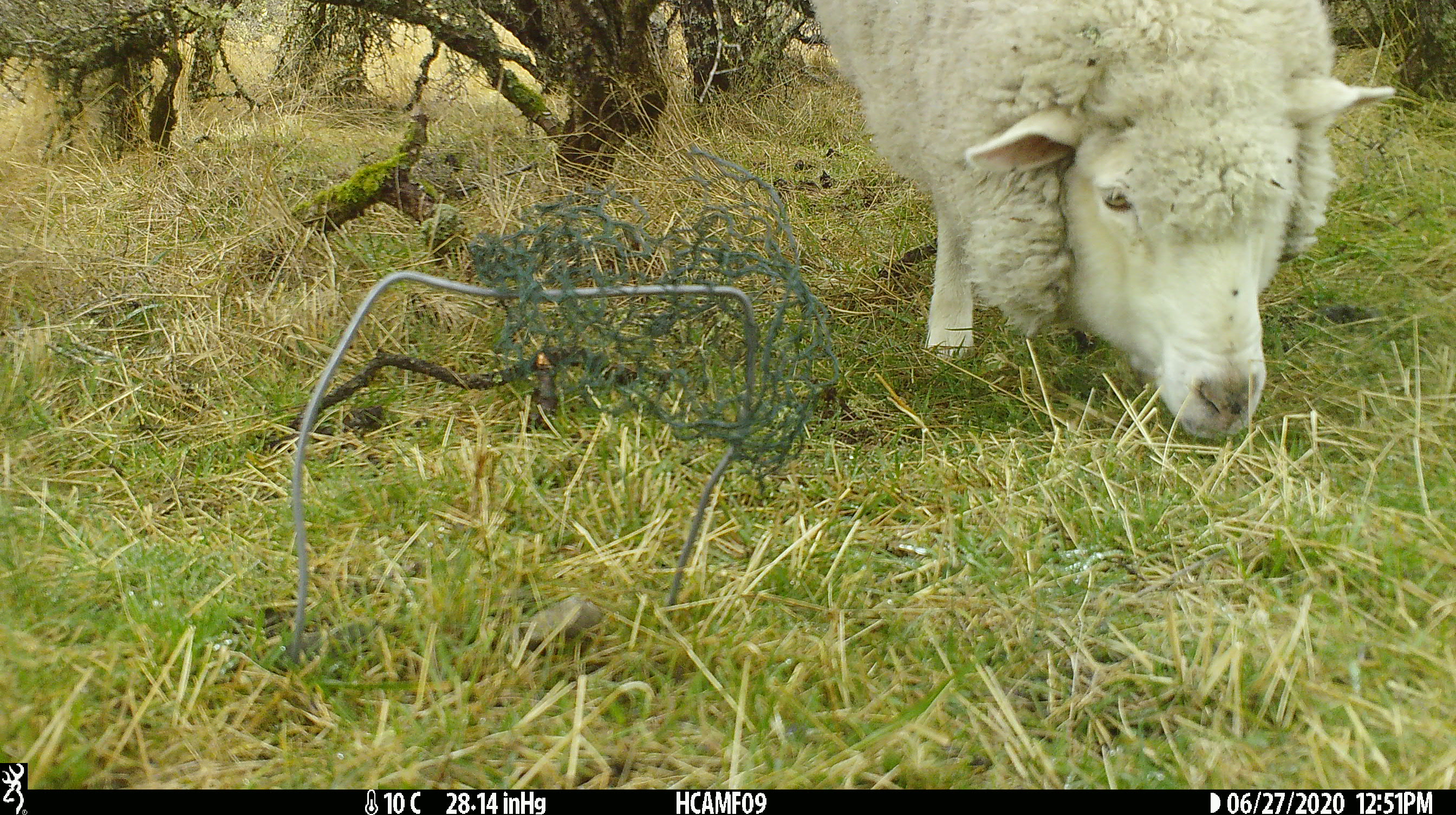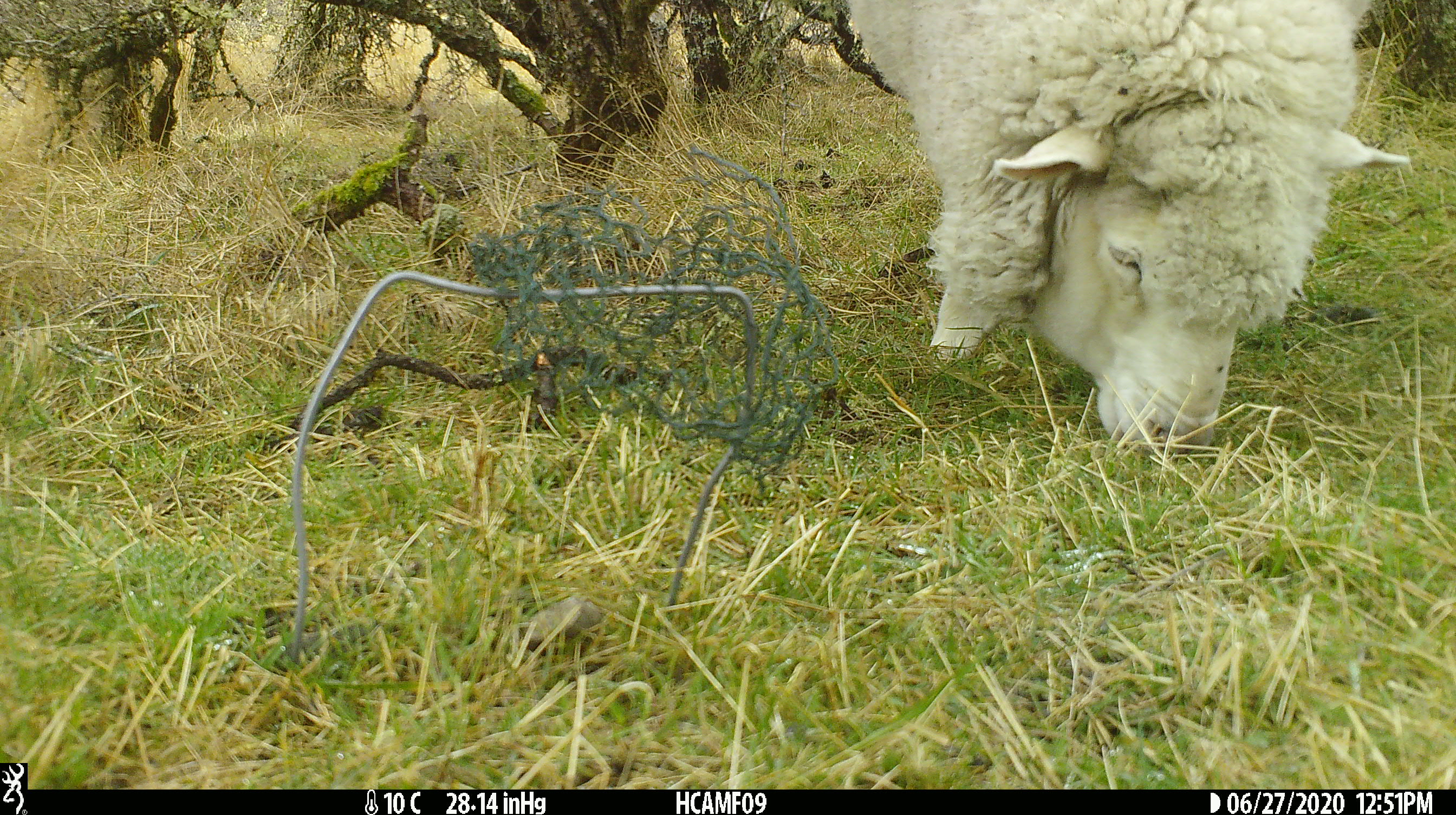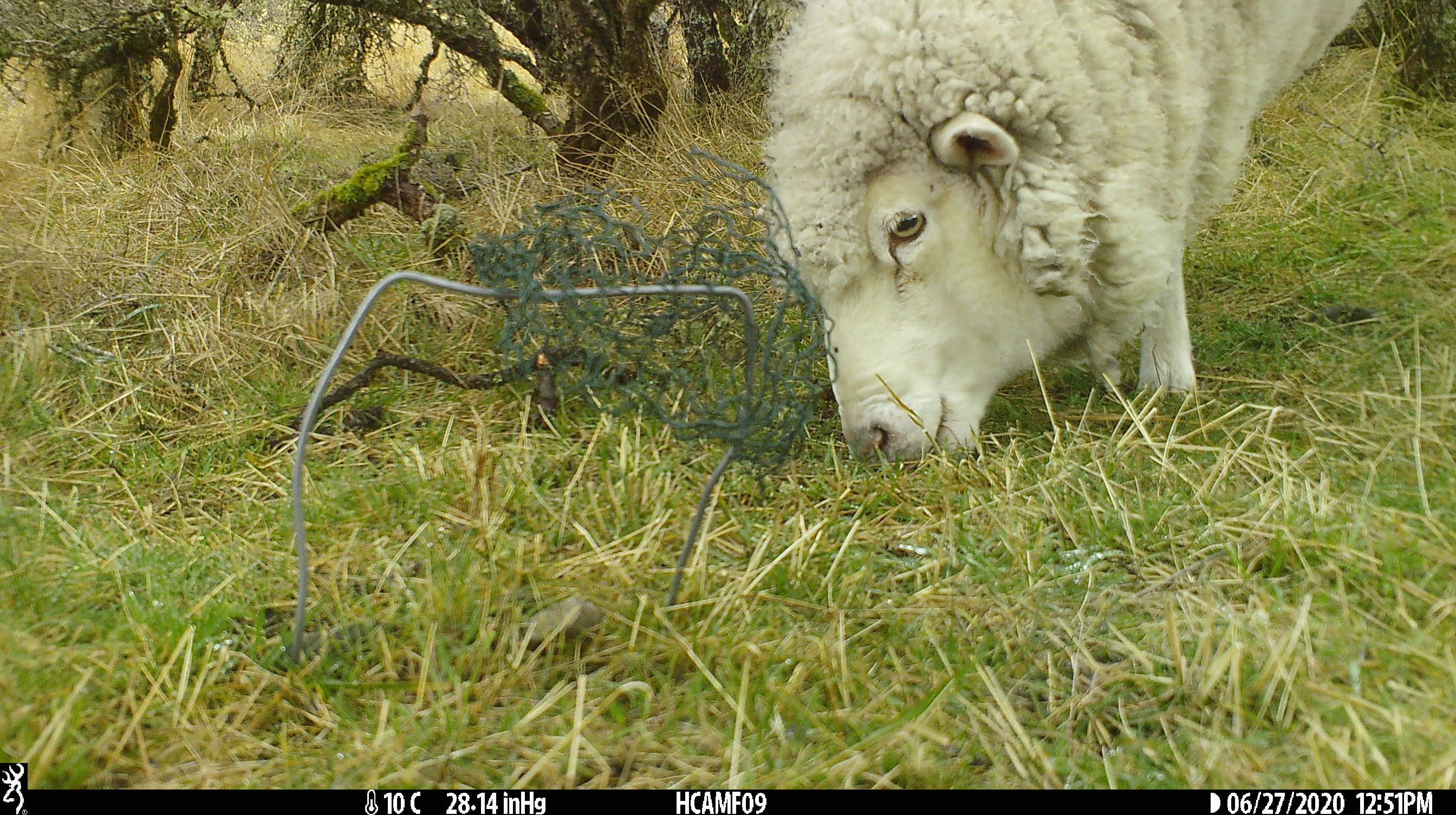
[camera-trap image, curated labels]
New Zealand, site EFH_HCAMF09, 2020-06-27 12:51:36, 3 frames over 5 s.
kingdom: Animalia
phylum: Chordata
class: Mammalia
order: Artiodactyla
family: Bovidae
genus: Ovis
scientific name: Ovis aries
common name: domestic sheep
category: sheep